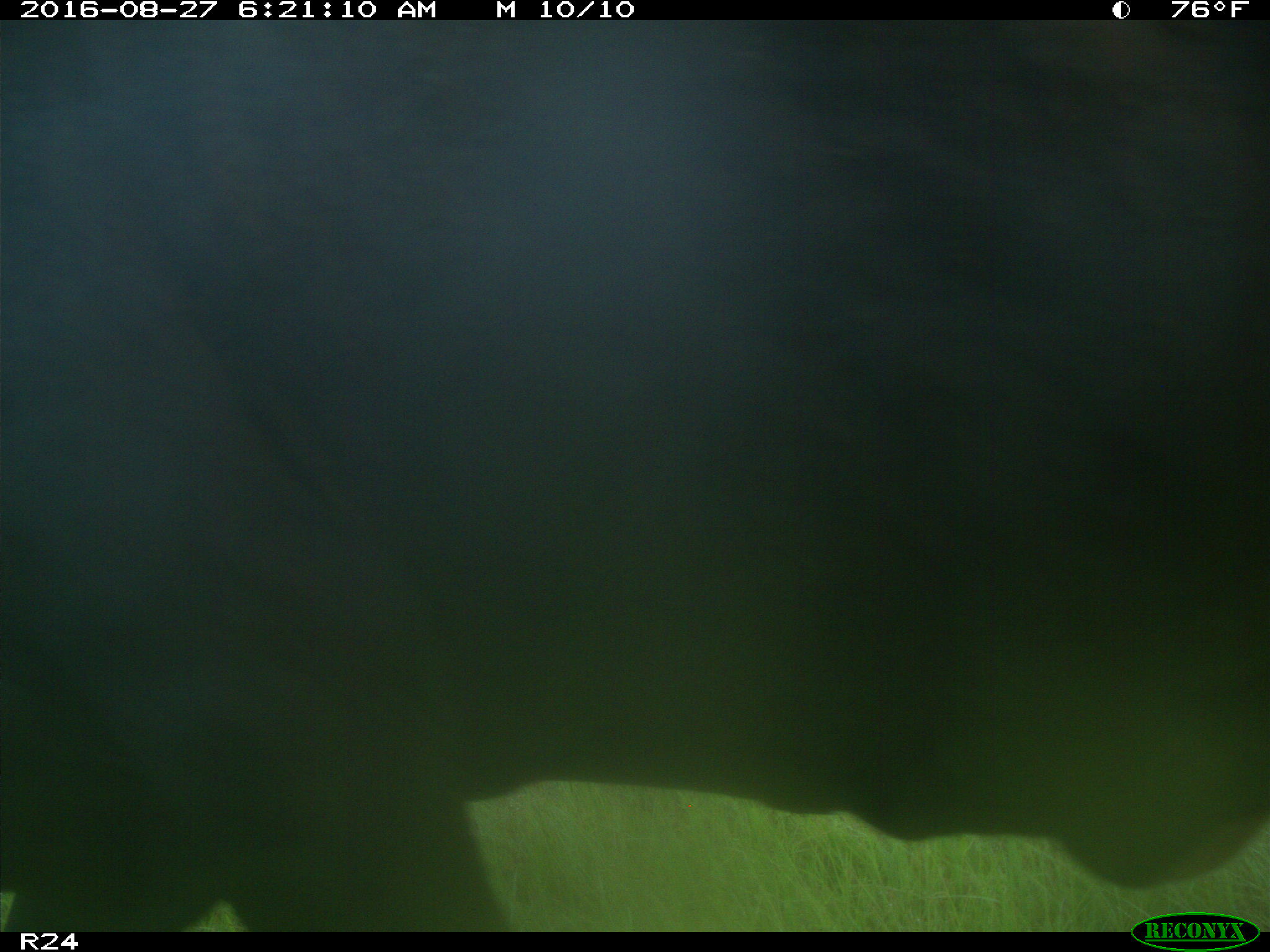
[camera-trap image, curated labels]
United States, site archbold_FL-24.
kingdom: Animalia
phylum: Chordata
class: Mammalia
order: Artiodactyla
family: Bovidae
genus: Bos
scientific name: Bos taurus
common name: domestic cow